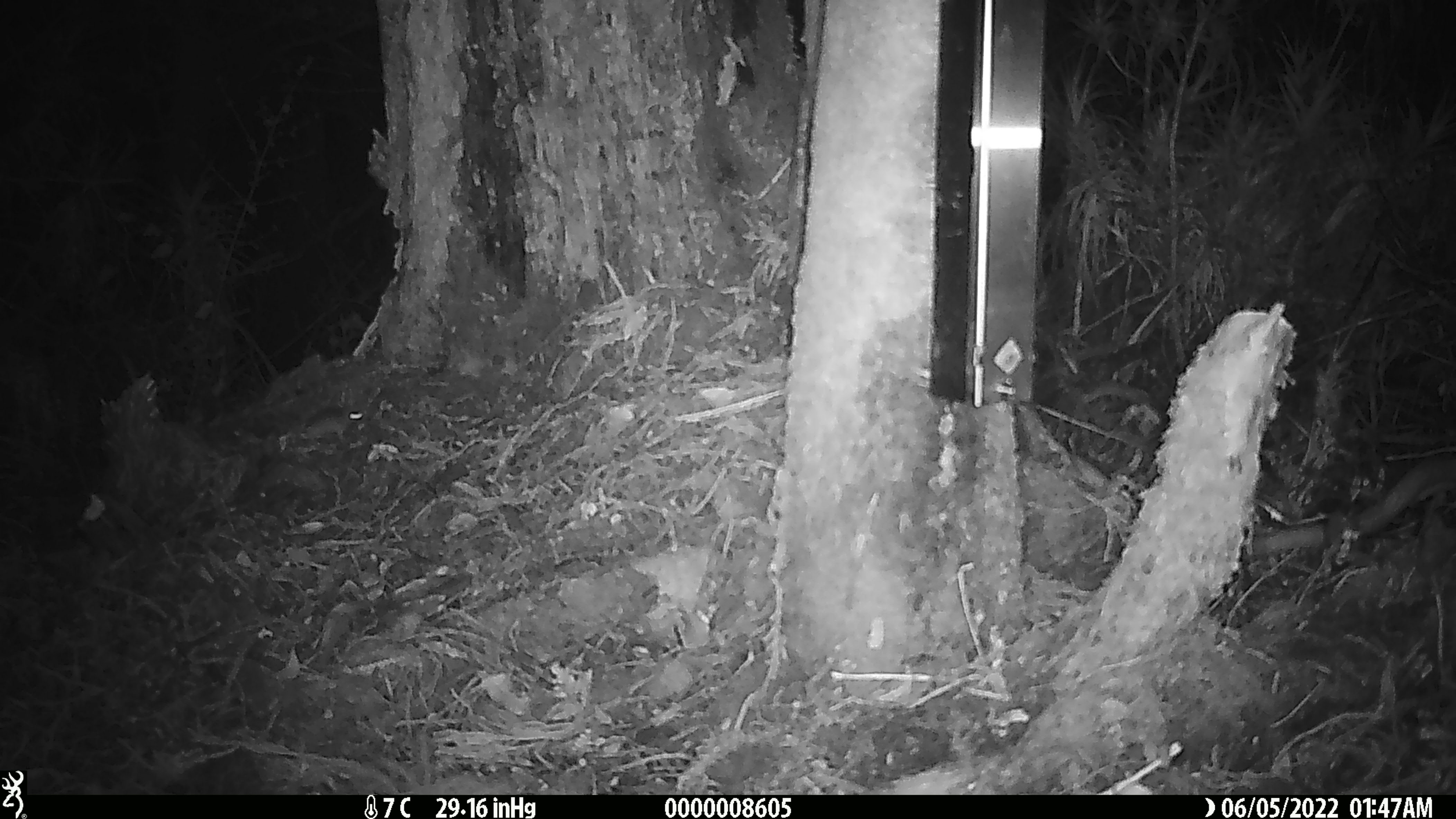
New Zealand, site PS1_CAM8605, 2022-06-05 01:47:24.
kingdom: Animalia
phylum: Chordata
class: Mammalia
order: Rodentia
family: Muridae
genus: Mus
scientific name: Mus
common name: mouse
Mouse (Mus).